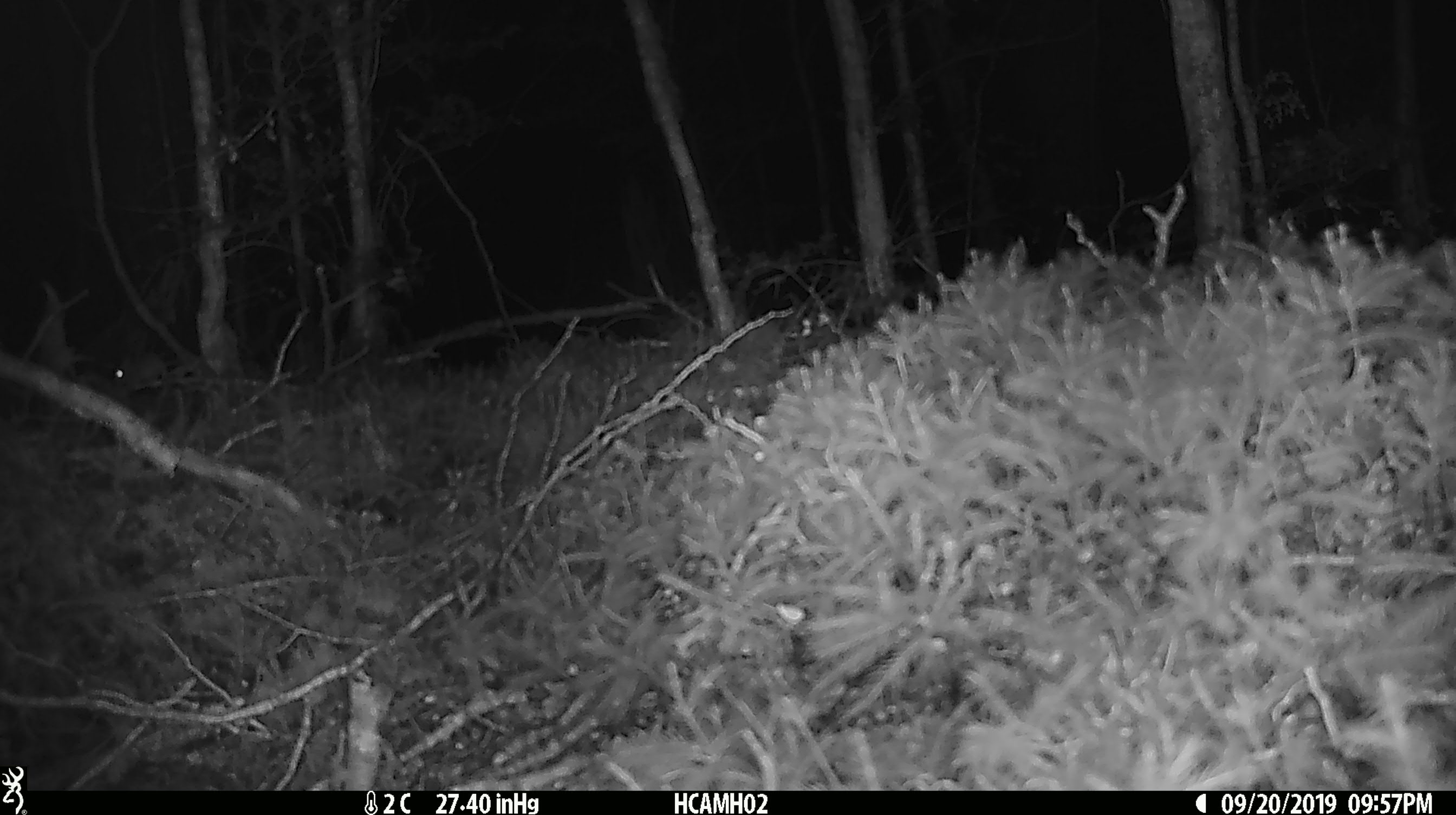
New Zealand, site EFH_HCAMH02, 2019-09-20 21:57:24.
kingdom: Animalia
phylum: Chordata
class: Mammalia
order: Rodentia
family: Muridae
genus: Mus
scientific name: Mus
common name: mouse